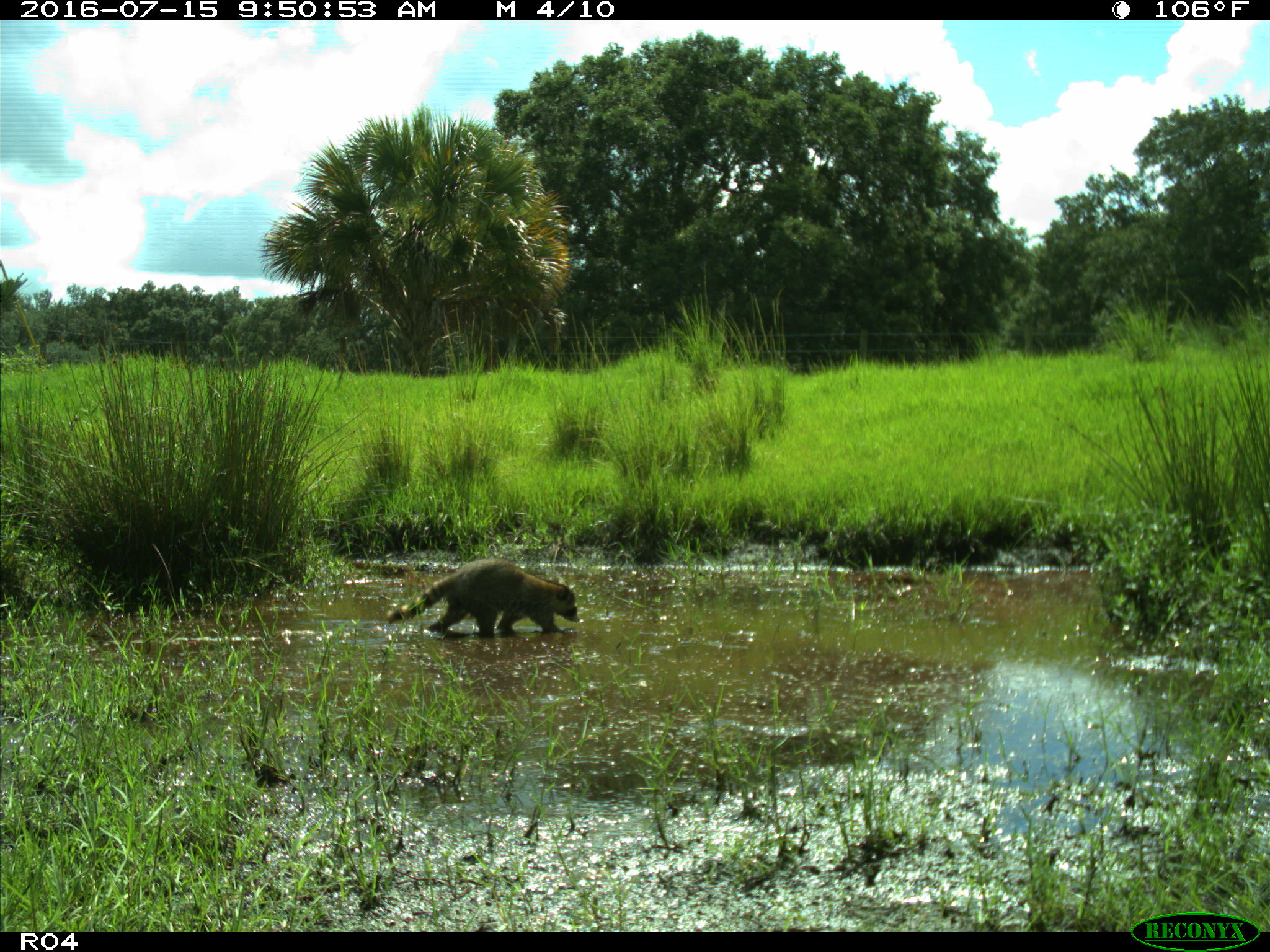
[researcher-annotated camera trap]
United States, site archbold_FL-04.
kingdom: Animalia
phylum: Chordata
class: Mammalia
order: Carnivora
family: Procyonidae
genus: Procyon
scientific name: Procyon lotor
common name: common raccoon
Procyon lotor (common raccoon).